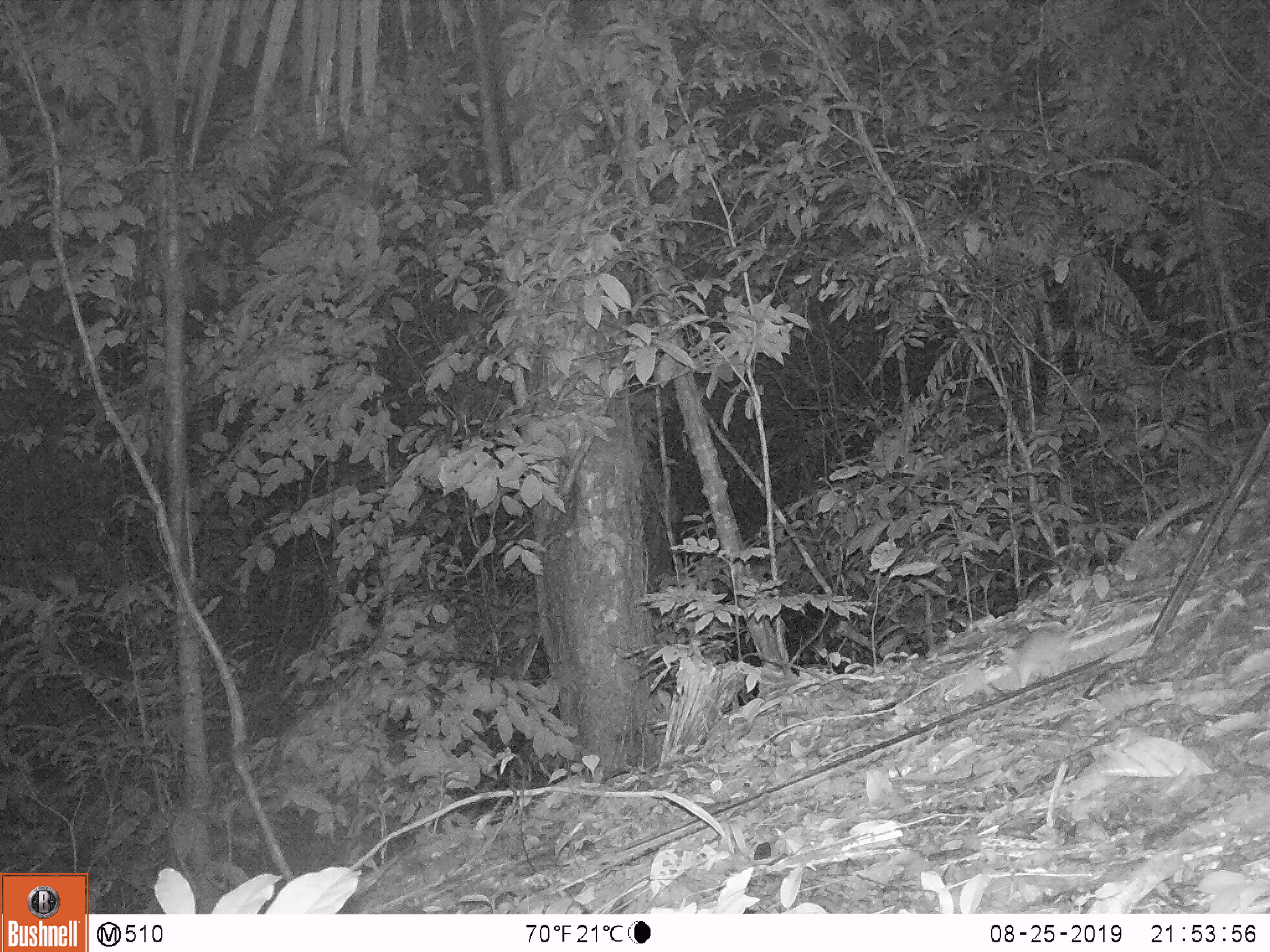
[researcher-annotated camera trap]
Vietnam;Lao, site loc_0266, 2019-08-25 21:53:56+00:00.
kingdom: Animalia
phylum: Chordata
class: Mammalia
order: Rodentia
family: Muridae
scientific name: Muridae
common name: old-world mice and rats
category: unidentified murid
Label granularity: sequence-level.